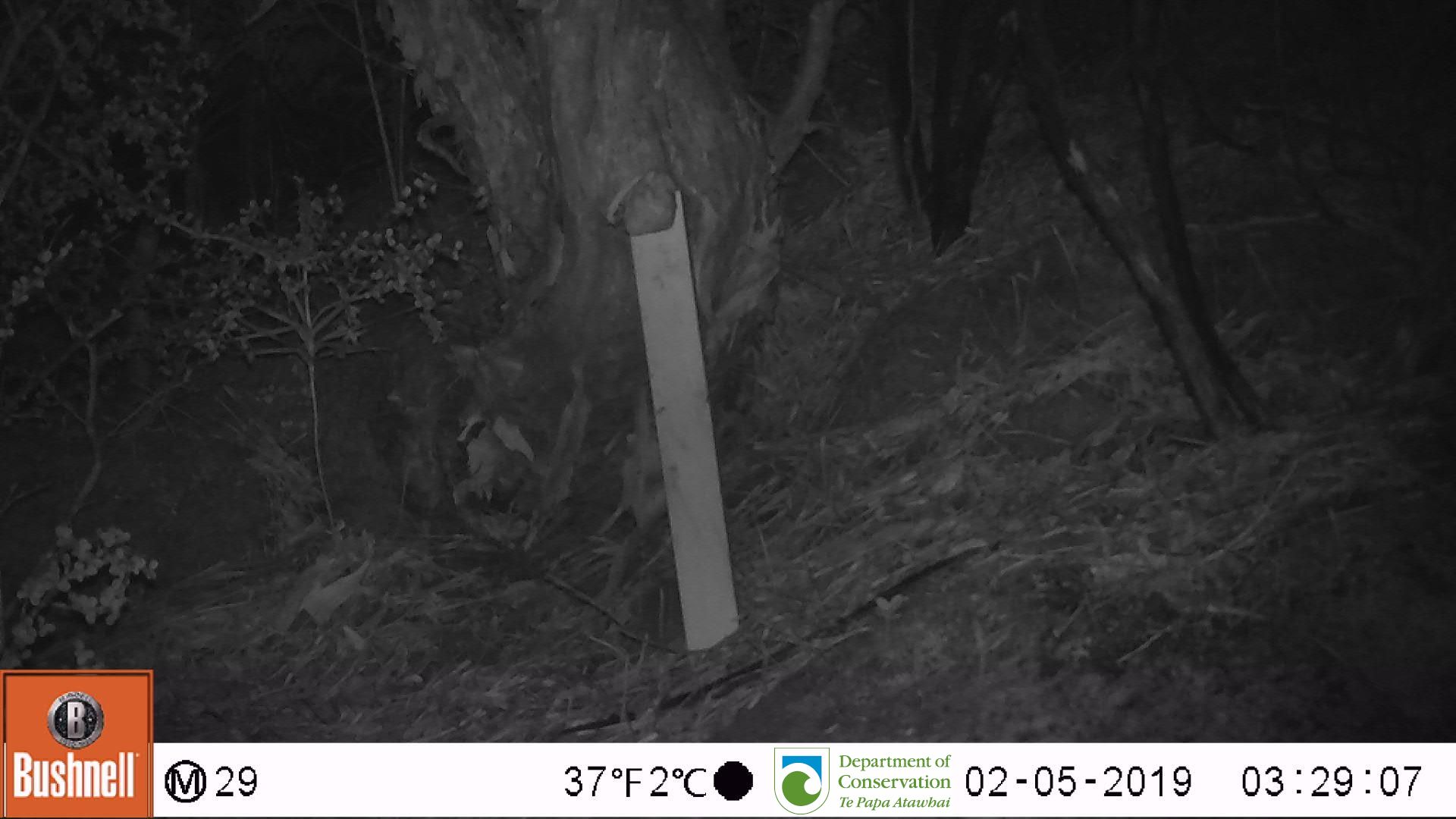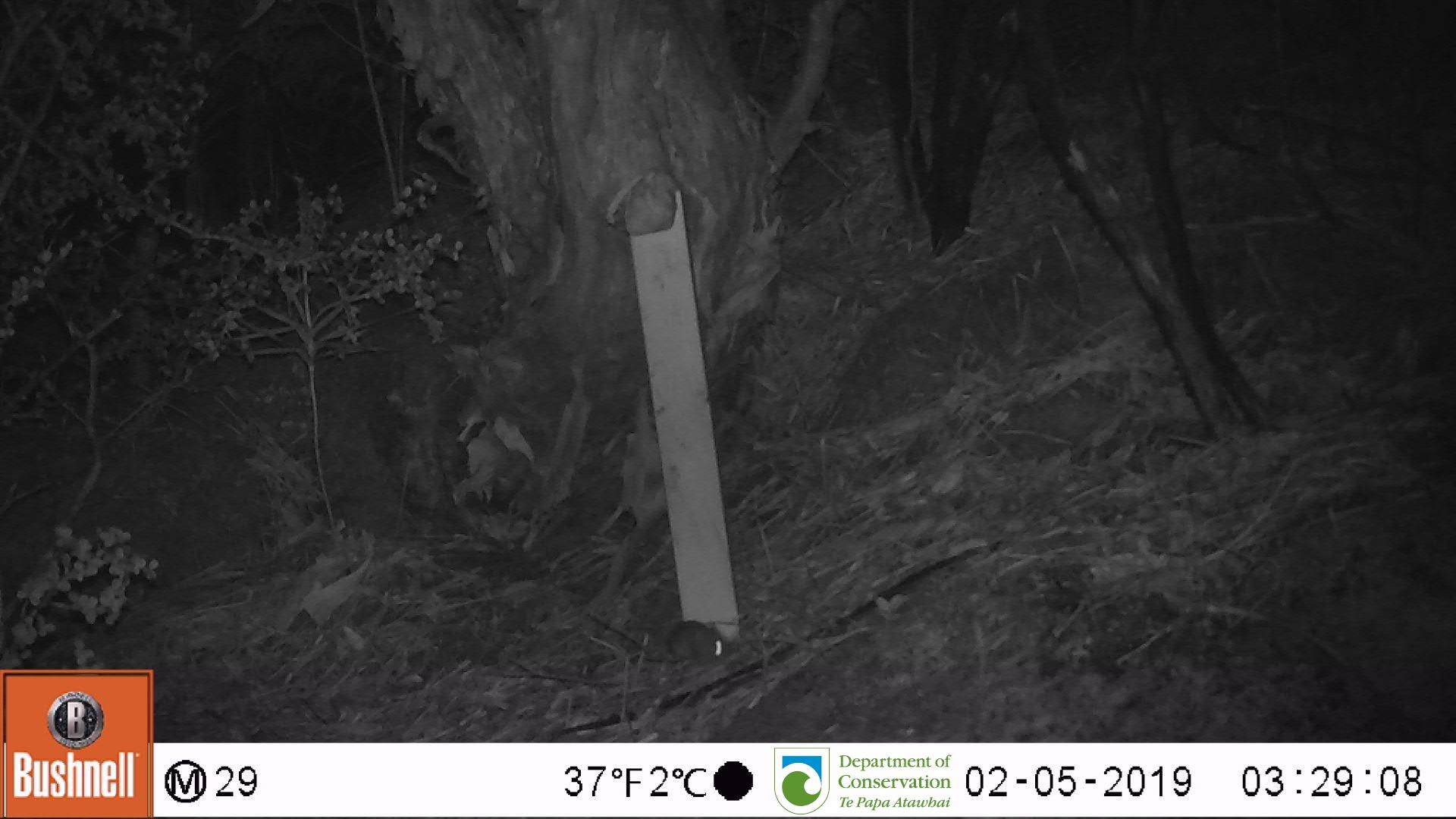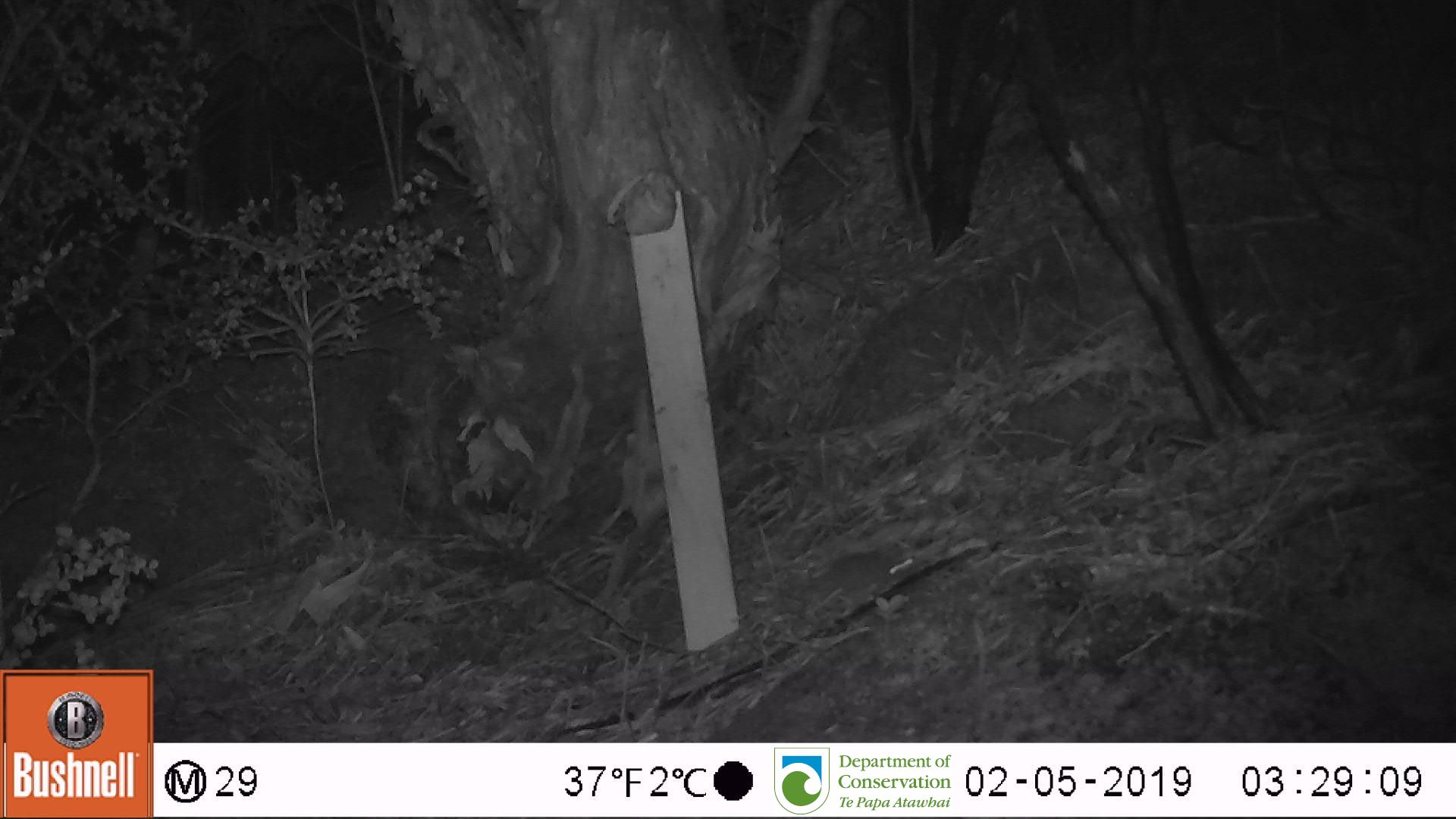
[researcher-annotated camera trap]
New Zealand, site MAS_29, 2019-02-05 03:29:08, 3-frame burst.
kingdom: Animalia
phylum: Chordata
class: Mammalia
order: Rodentia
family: Muridae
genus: Mus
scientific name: Mus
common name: mouse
Mouse (Mus).